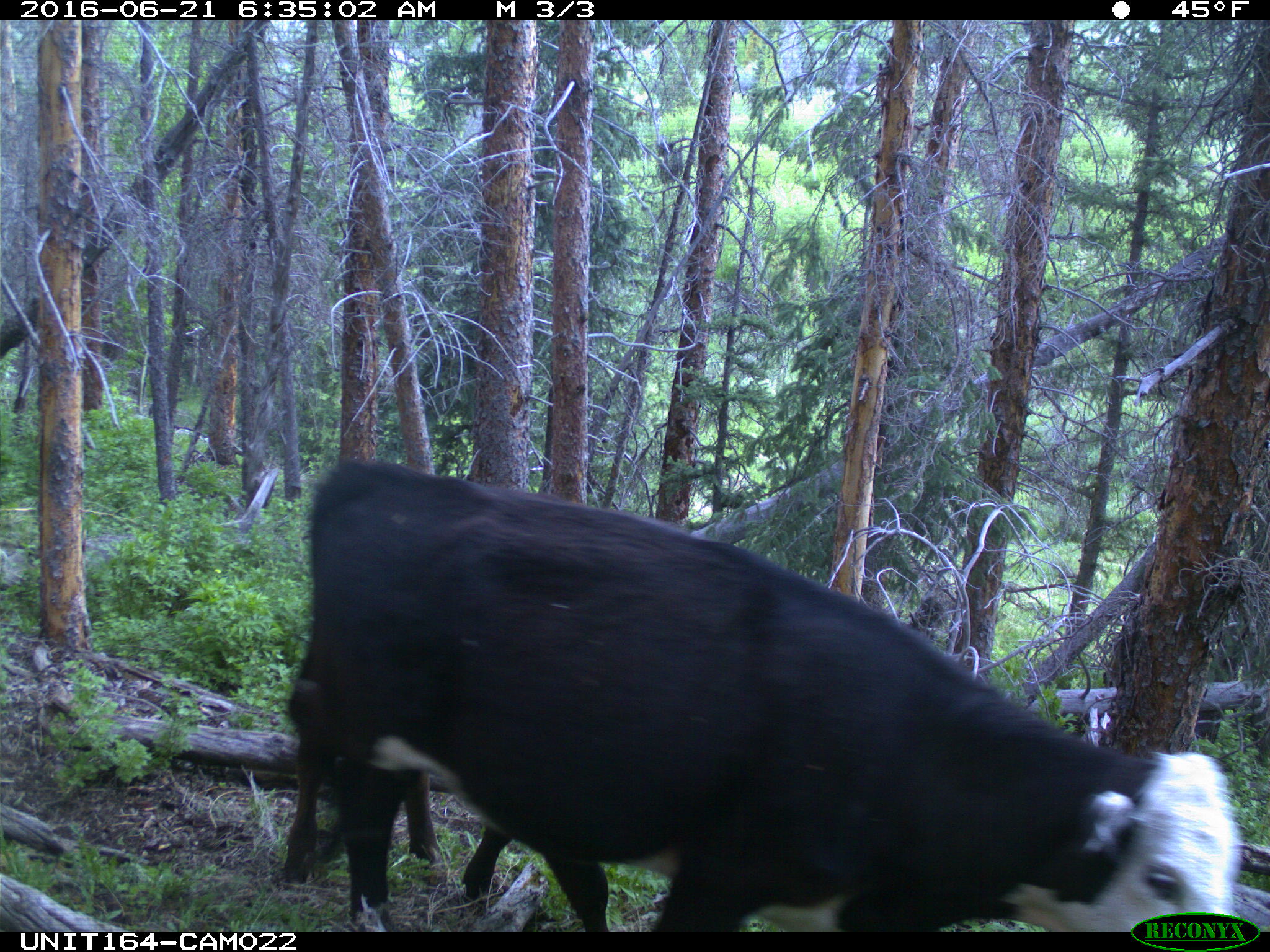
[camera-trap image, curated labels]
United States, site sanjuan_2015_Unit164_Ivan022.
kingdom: Animalia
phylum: Chordata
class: Mammalia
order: Artiodactyla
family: Bovidae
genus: Bos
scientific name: Bos taurus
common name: domestic cow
Bos taurus (domestic cow).